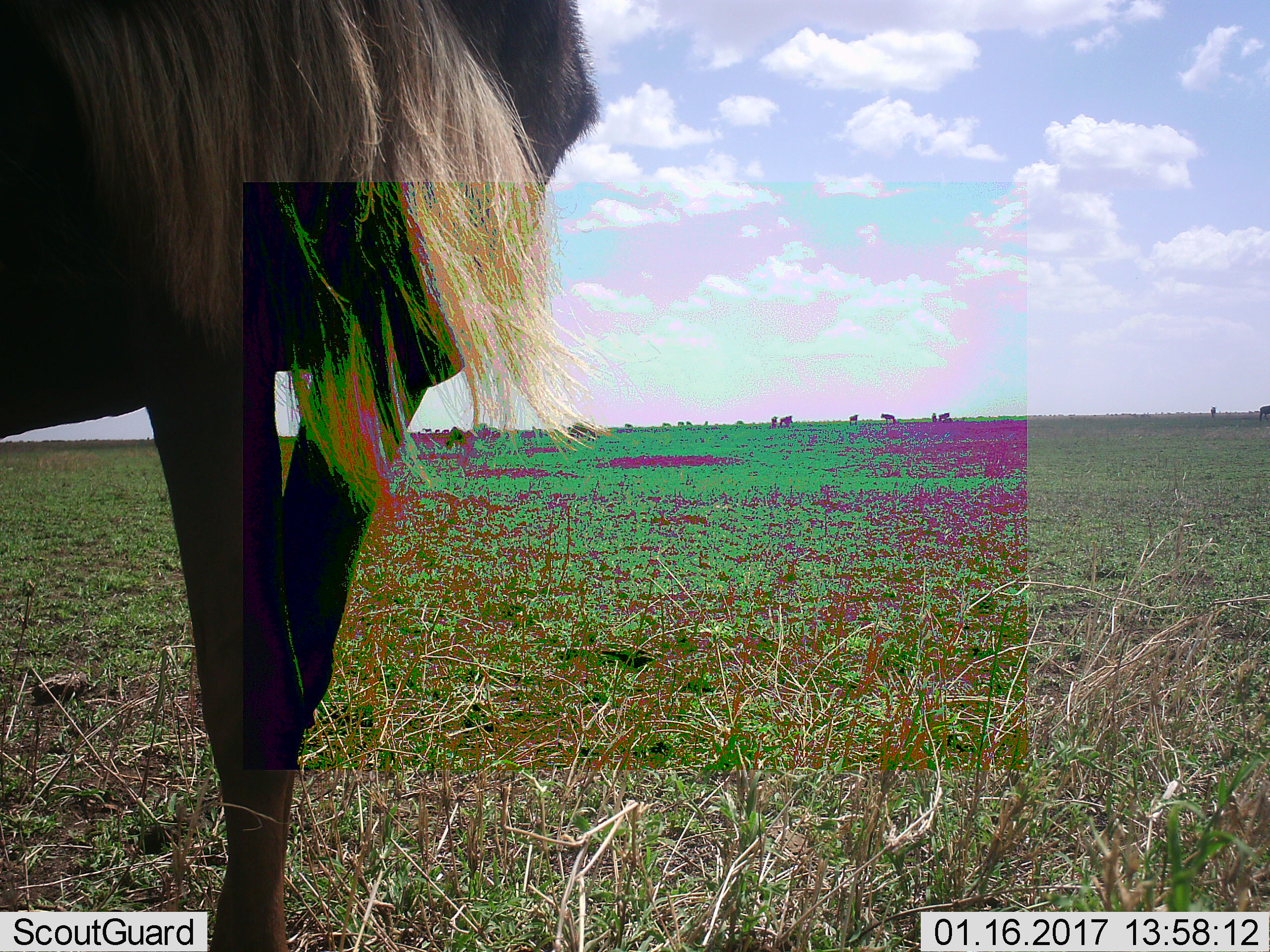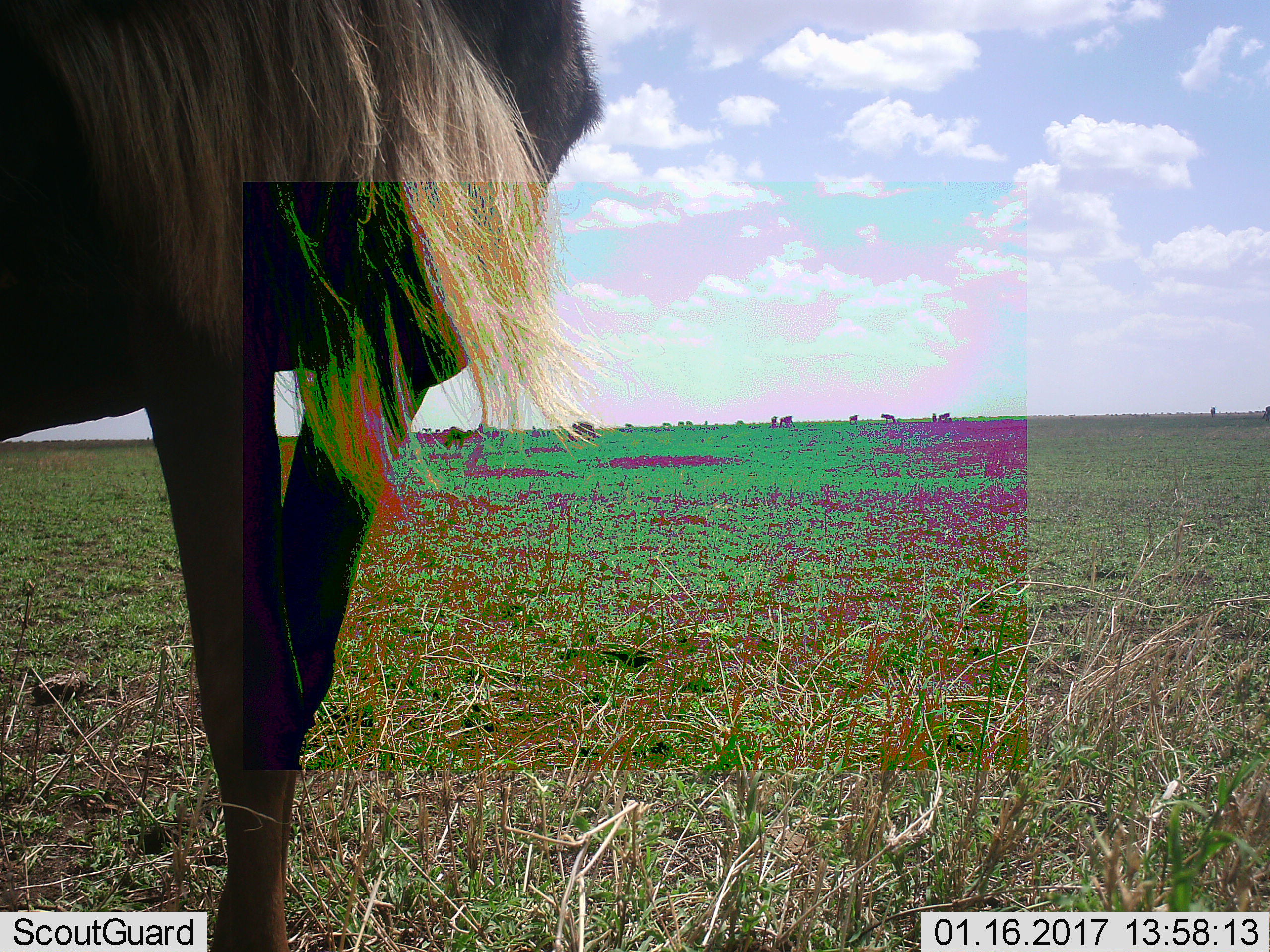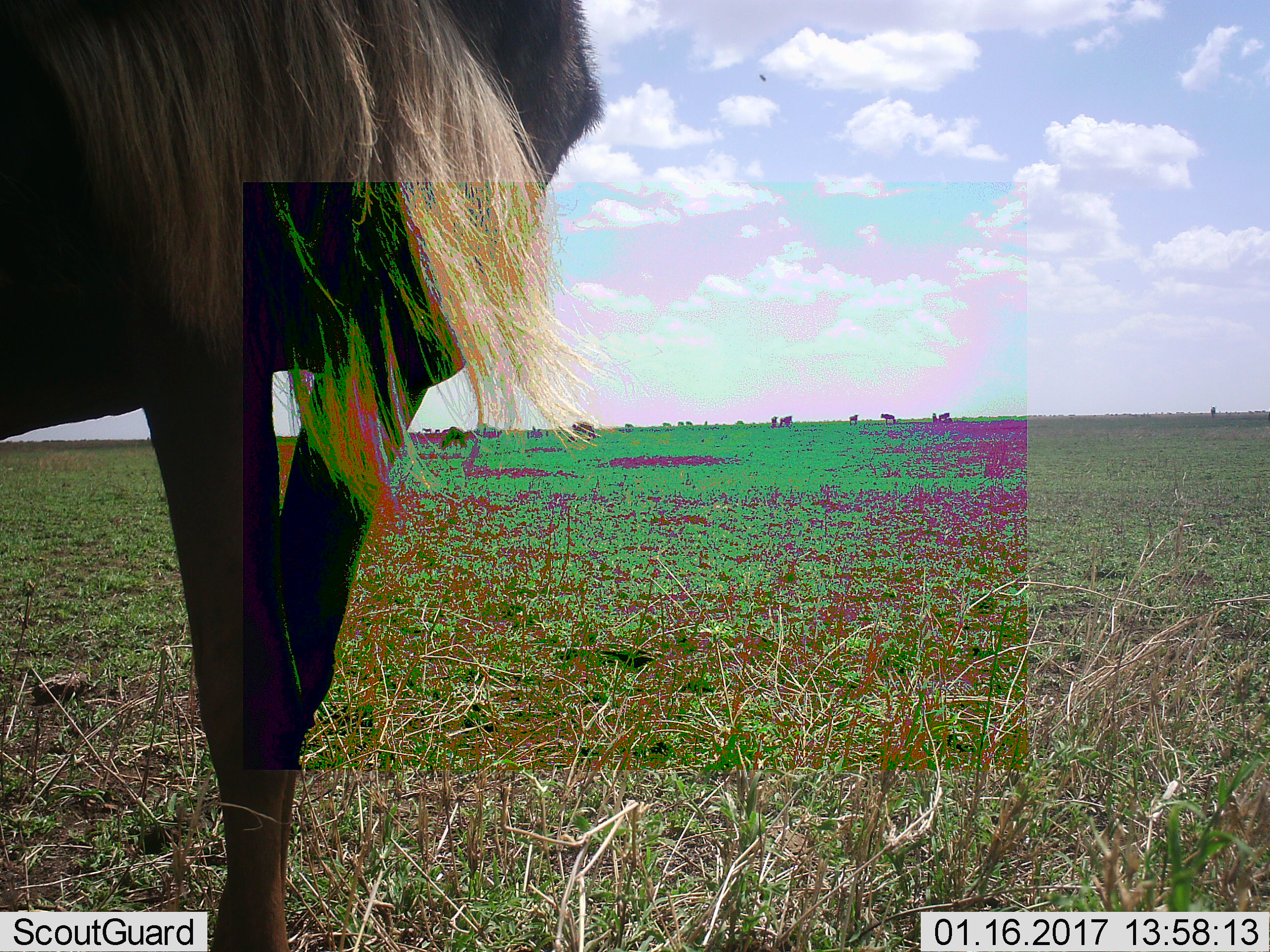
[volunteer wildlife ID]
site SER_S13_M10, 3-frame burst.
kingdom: Animalia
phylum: Chordata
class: Mammalia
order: Artiodactyla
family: Bovidae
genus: Connochaetes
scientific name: Connochaetes taurinus taurinus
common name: blue wildebeest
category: wildebeestblue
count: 11-50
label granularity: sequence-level